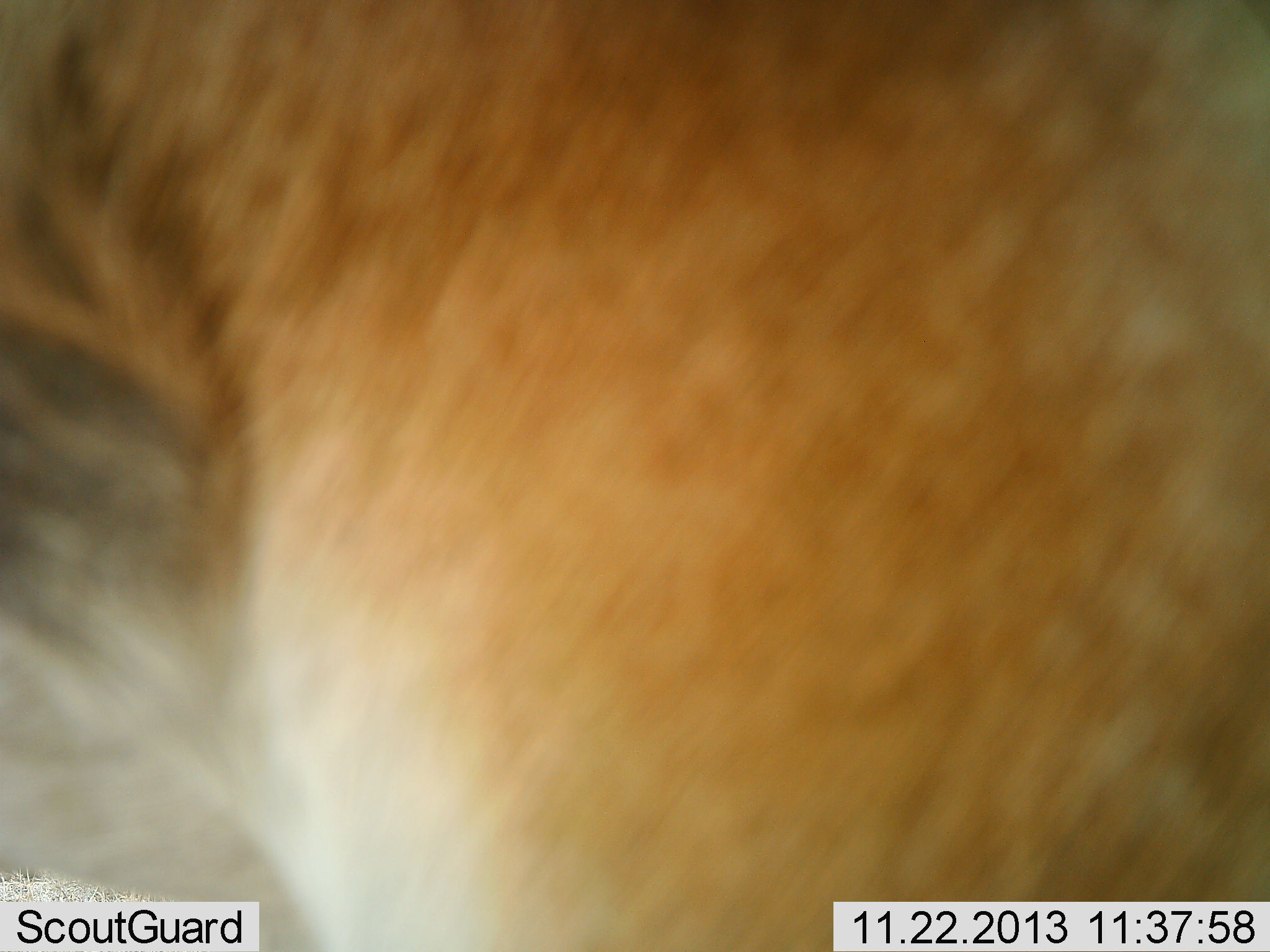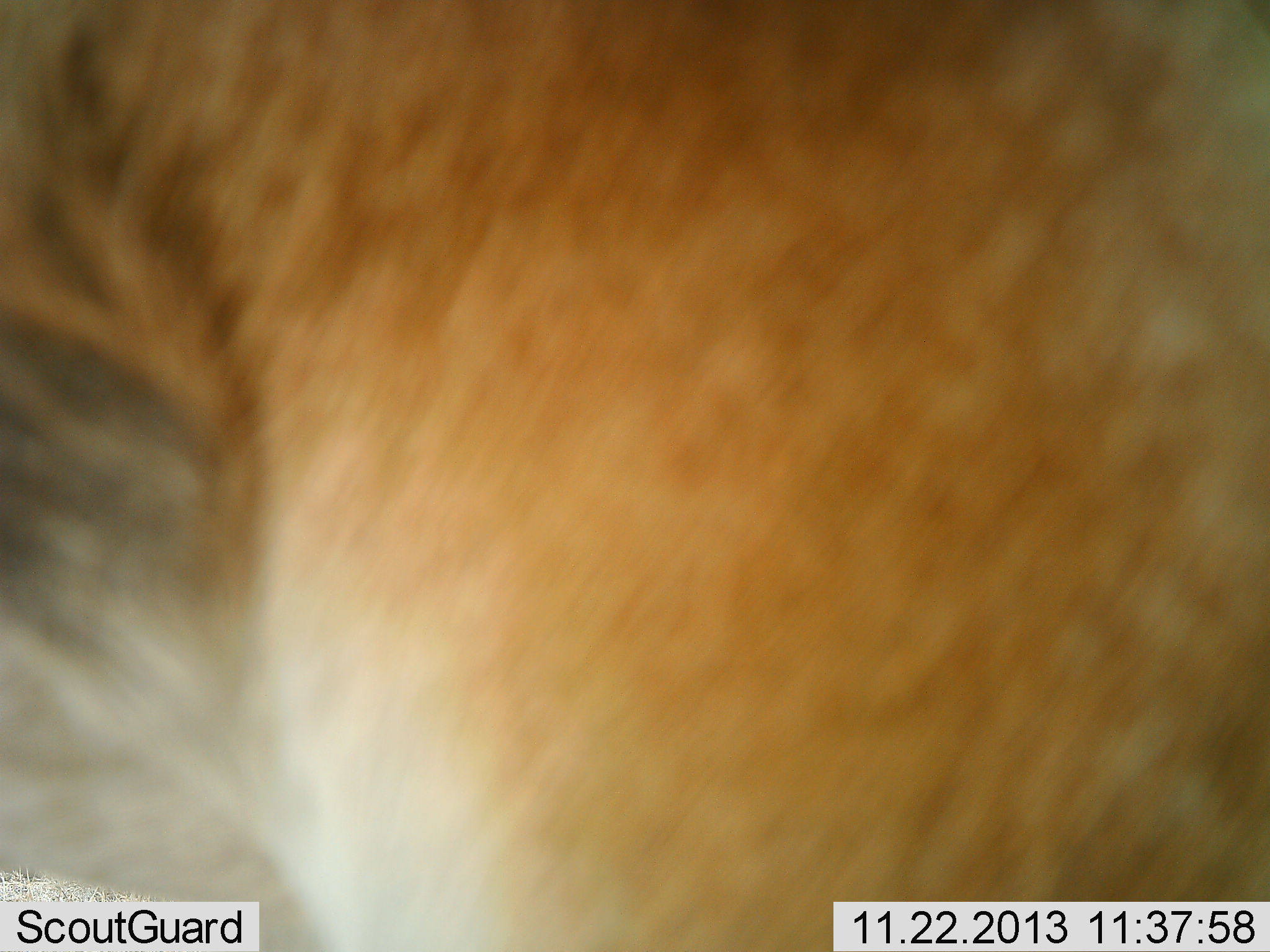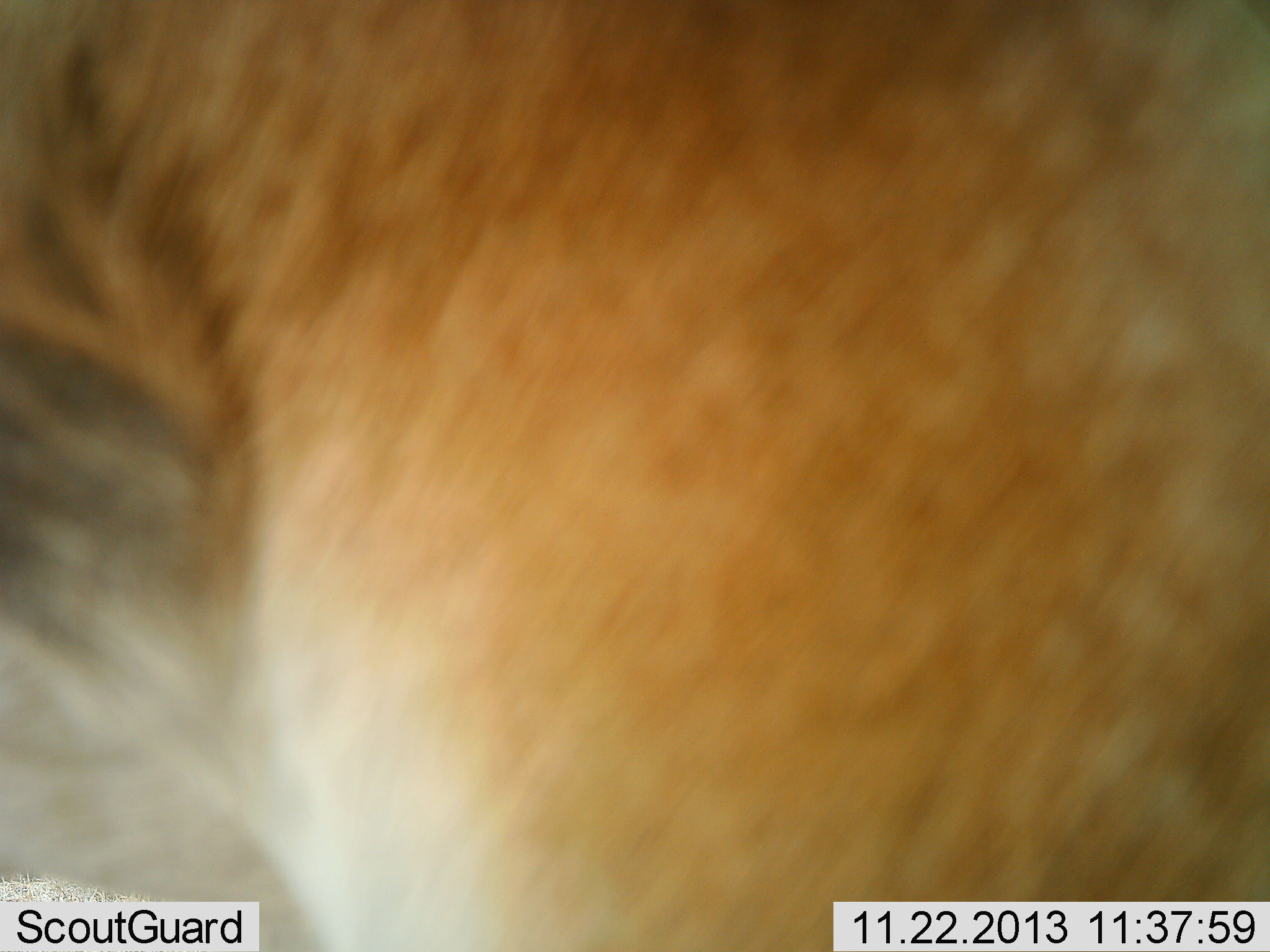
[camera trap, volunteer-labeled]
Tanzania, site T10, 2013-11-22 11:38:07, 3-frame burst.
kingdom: Animalia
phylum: Chordata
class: Mammalia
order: Artiodactyla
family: Bovidae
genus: Alcelaphus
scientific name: Alcelaphus buselaphus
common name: hartebeest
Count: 1.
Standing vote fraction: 100%.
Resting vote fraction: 0%.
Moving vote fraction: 0%.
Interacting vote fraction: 0%.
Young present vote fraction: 0%.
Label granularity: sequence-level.